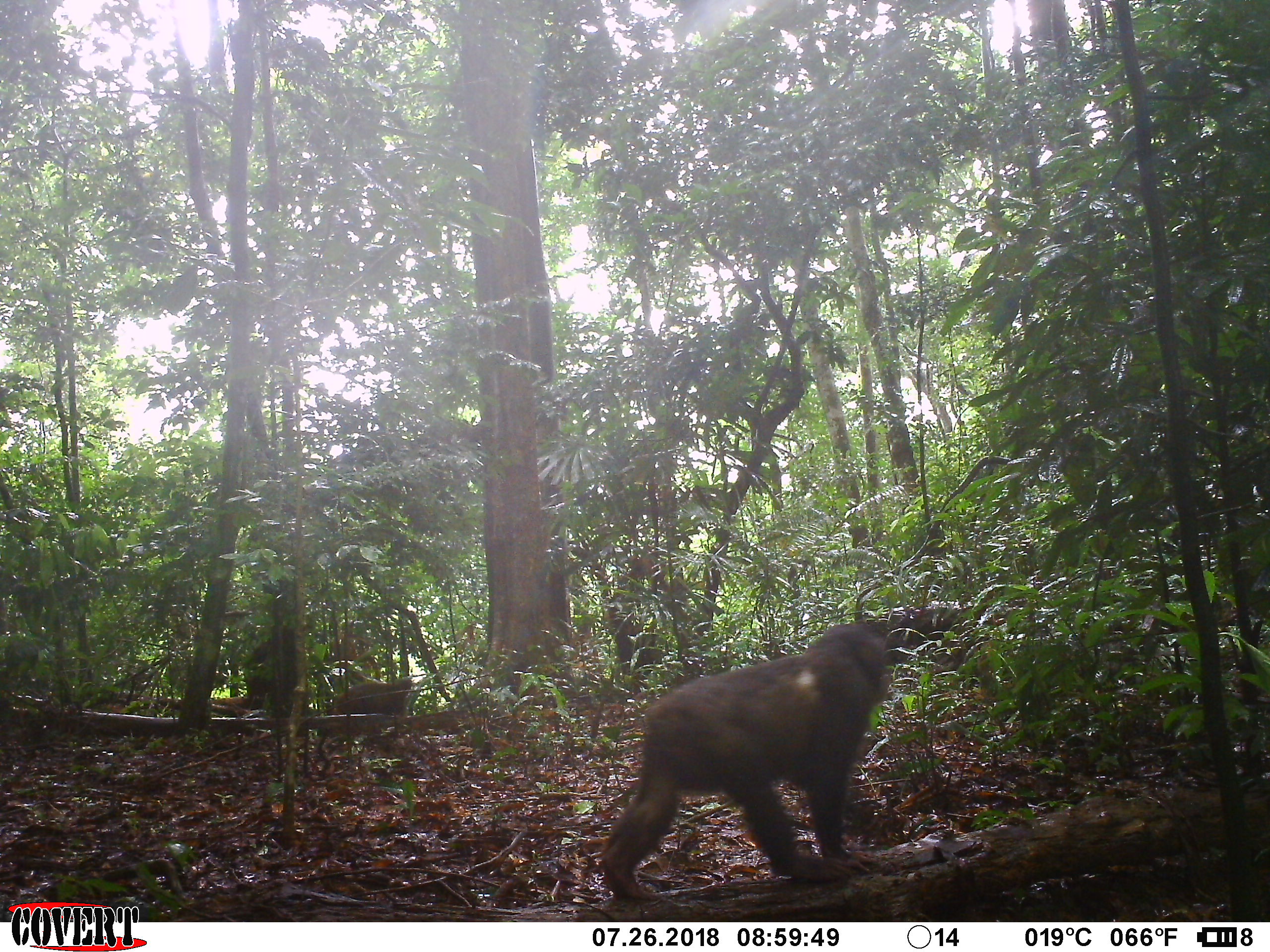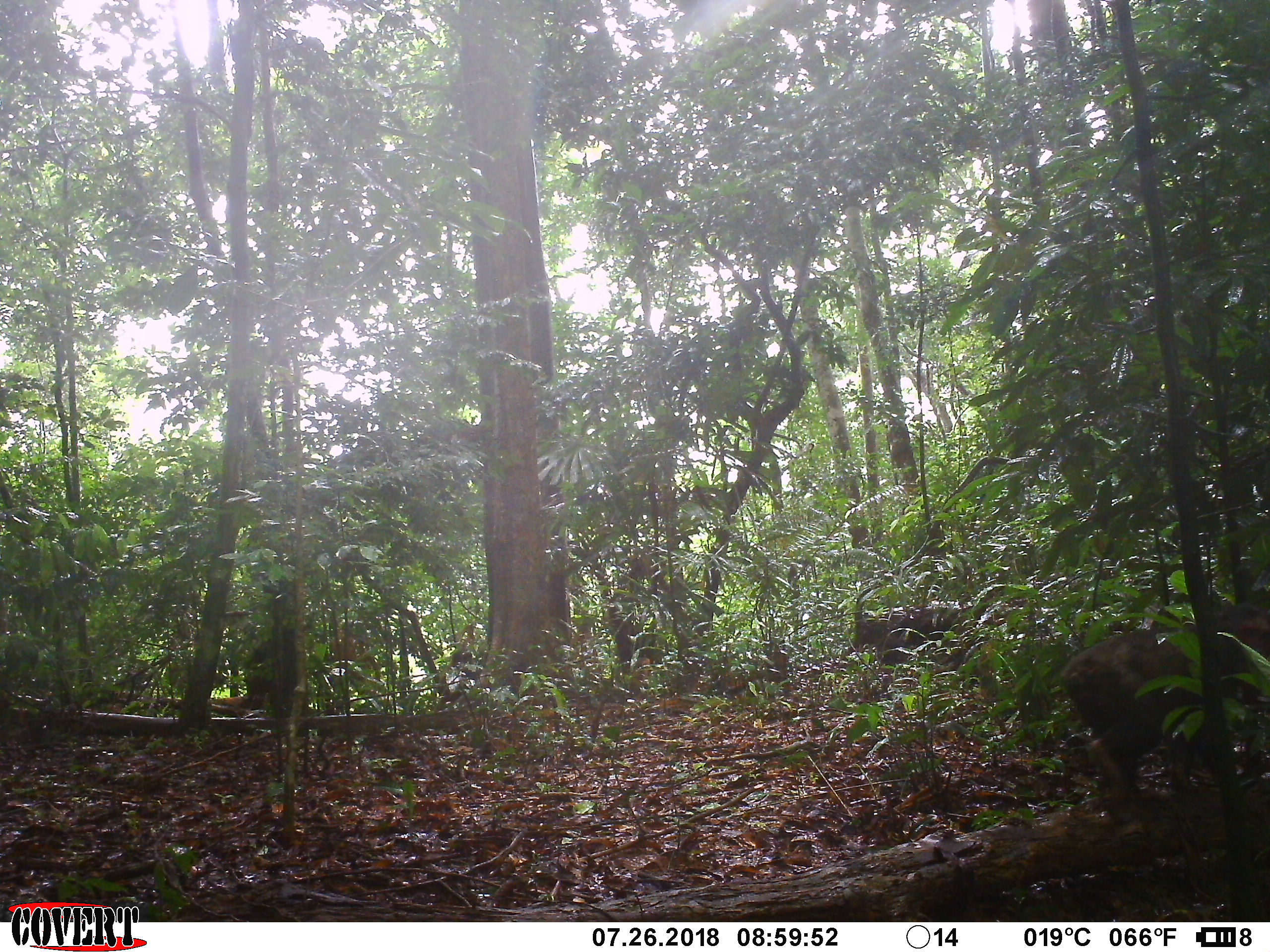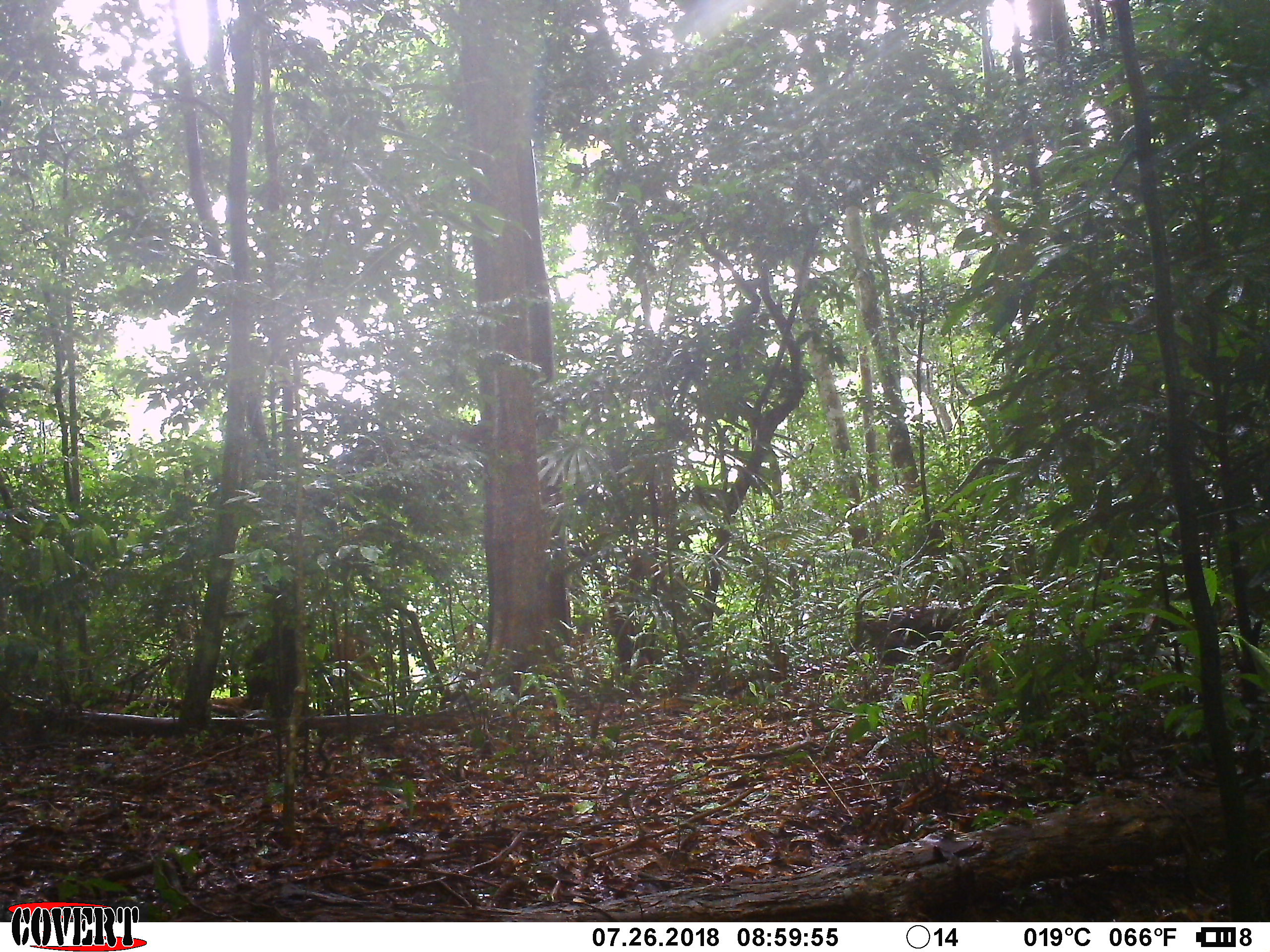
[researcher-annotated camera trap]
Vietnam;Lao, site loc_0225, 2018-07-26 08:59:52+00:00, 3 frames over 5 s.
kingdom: Animalia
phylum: Chordata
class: Mammalia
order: Primates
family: Cercopithecidae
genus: Macaca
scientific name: Macaca arctoides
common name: stump-tailed macaque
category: stump tailed macaque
Stump tailed macaque (stump-tailed macaque) (Macaca arctoides). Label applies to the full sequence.